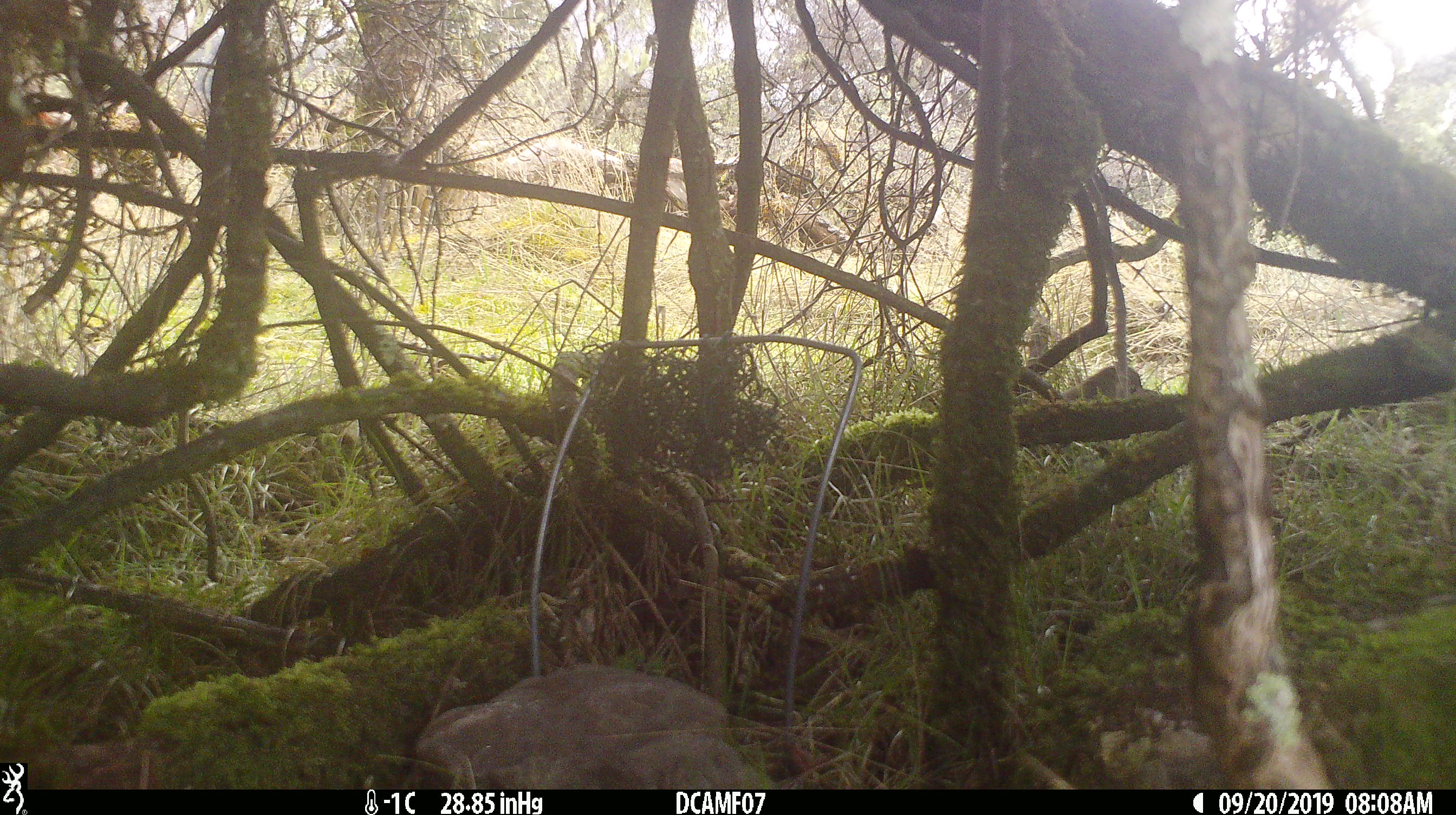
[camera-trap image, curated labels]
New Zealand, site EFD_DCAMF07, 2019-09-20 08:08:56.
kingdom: Animalia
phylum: Chordata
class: Aves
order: Passeriformes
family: Turdidae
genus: Turdus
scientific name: Turdus philomelos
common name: song thrush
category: thrush